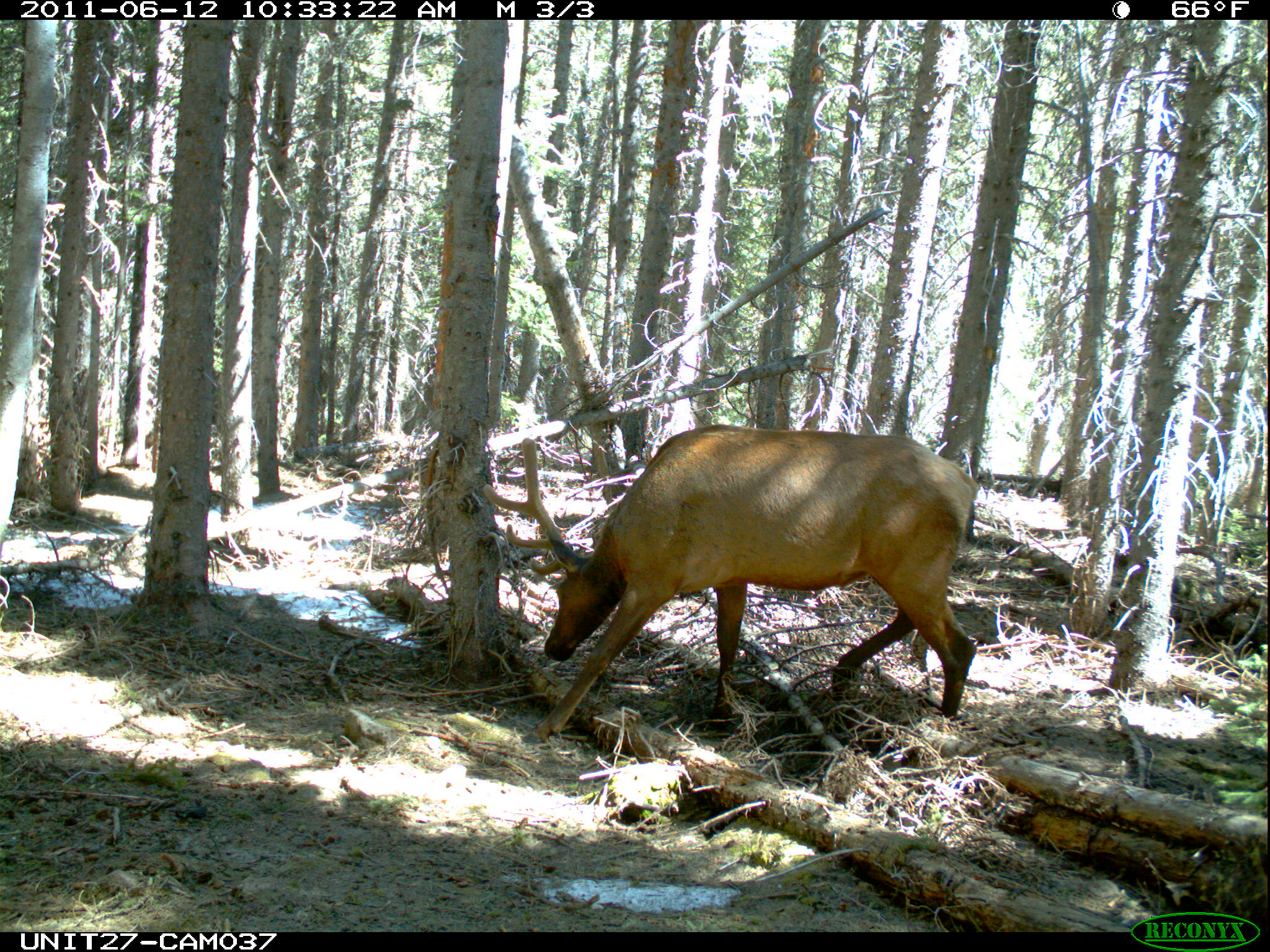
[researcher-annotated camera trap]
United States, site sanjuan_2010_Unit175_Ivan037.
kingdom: Animalia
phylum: Chordata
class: Mammalia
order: Artiodactyla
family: Cervidae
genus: Cervus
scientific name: Cervus elaphus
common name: red deer